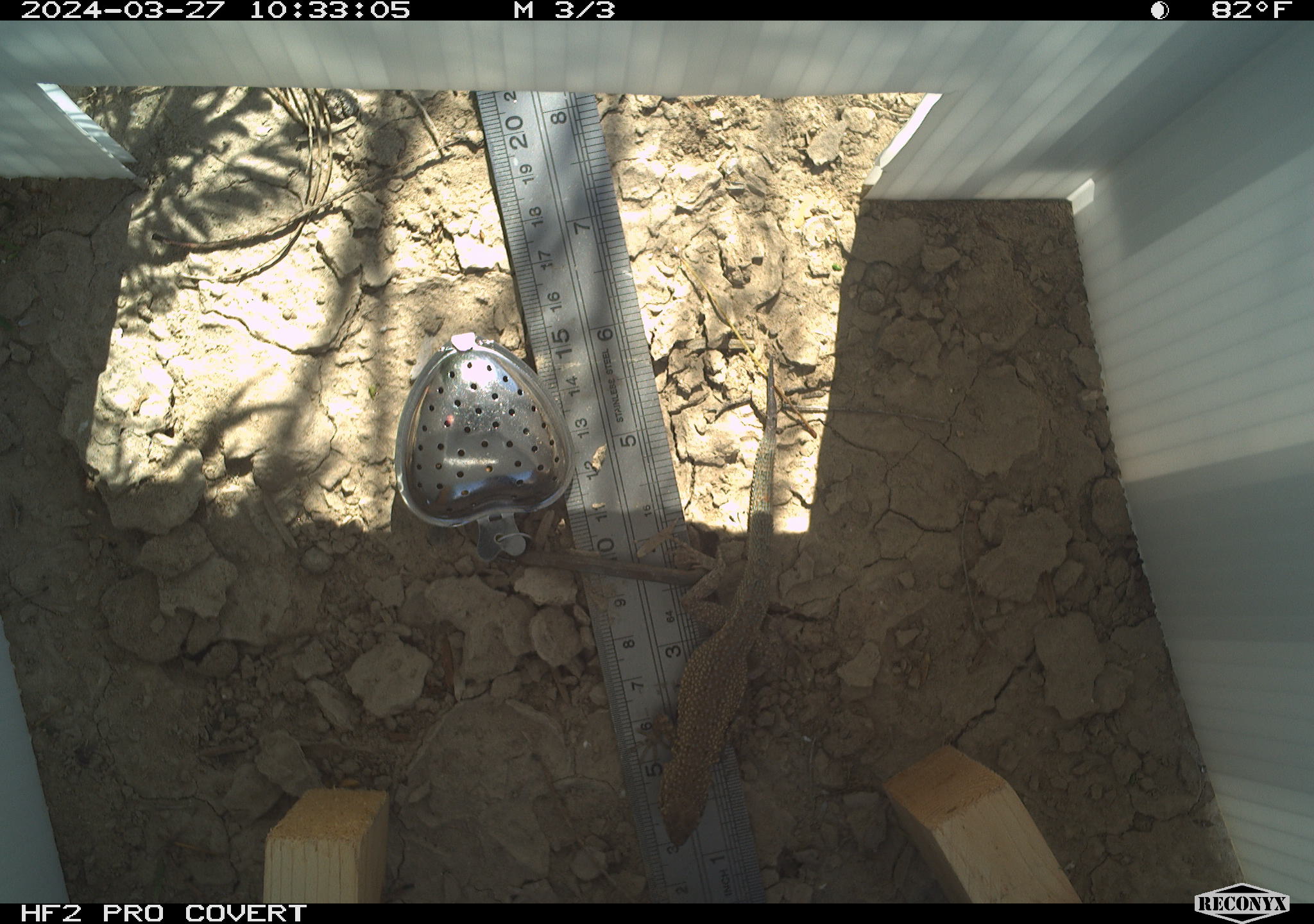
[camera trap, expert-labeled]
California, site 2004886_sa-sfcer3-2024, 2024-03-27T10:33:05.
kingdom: Animalia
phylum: Chordata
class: Reptilia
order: Squamata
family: Phrynosomatidae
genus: Uta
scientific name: Uta stansburiana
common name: common side-blotched lizard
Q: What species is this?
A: Common side-blotched lizard (Uta stansburiana).